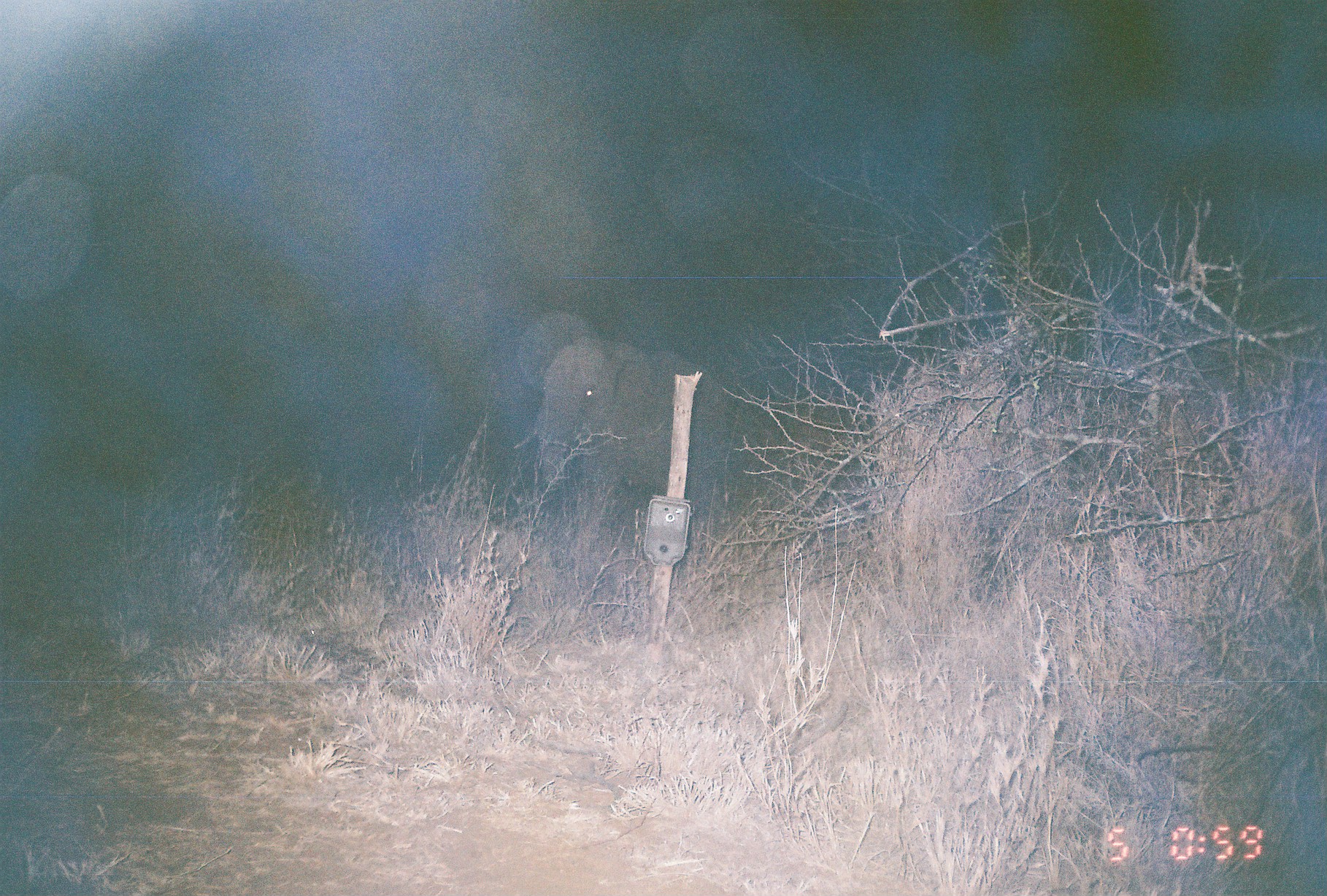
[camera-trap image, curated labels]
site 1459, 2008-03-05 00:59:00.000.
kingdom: Animalia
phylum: Chordata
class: Mammalia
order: Proboscidea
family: Elephantidae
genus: Loxodonta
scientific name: Loxodonta africana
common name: african bush elephant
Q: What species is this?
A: Loxodonta africana (african bush elephant).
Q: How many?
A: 1.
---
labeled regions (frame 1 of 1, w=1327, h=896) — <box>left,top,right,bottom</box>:
loxodonta africana: <box>511,336,724,575</box>